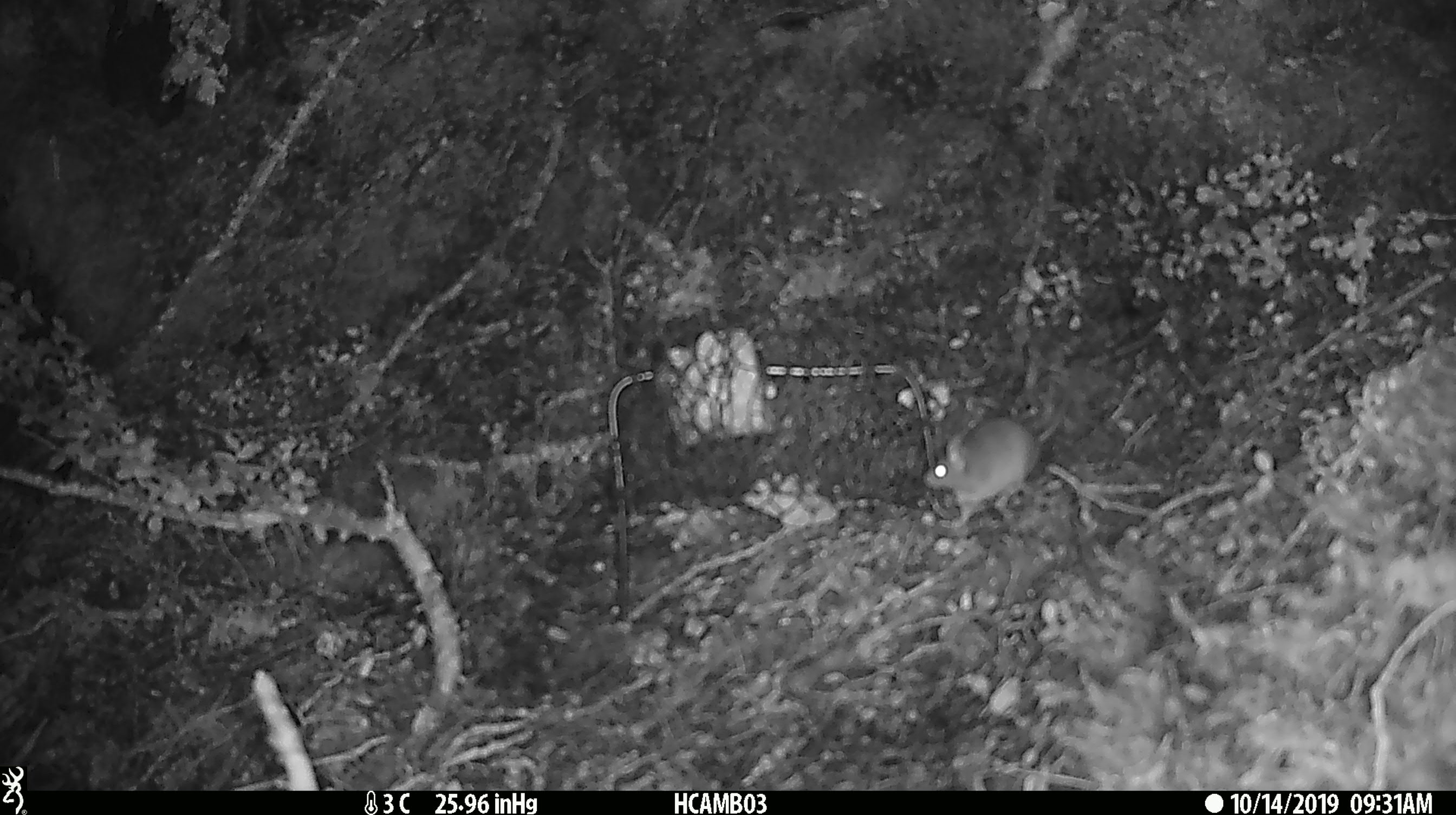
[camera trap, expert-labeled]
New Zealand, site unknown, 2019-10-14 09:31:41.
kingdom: Animalia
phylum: Chordata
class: Mammalia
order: Rodentia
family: Muridae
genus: Mus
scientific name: Mus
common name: mouse